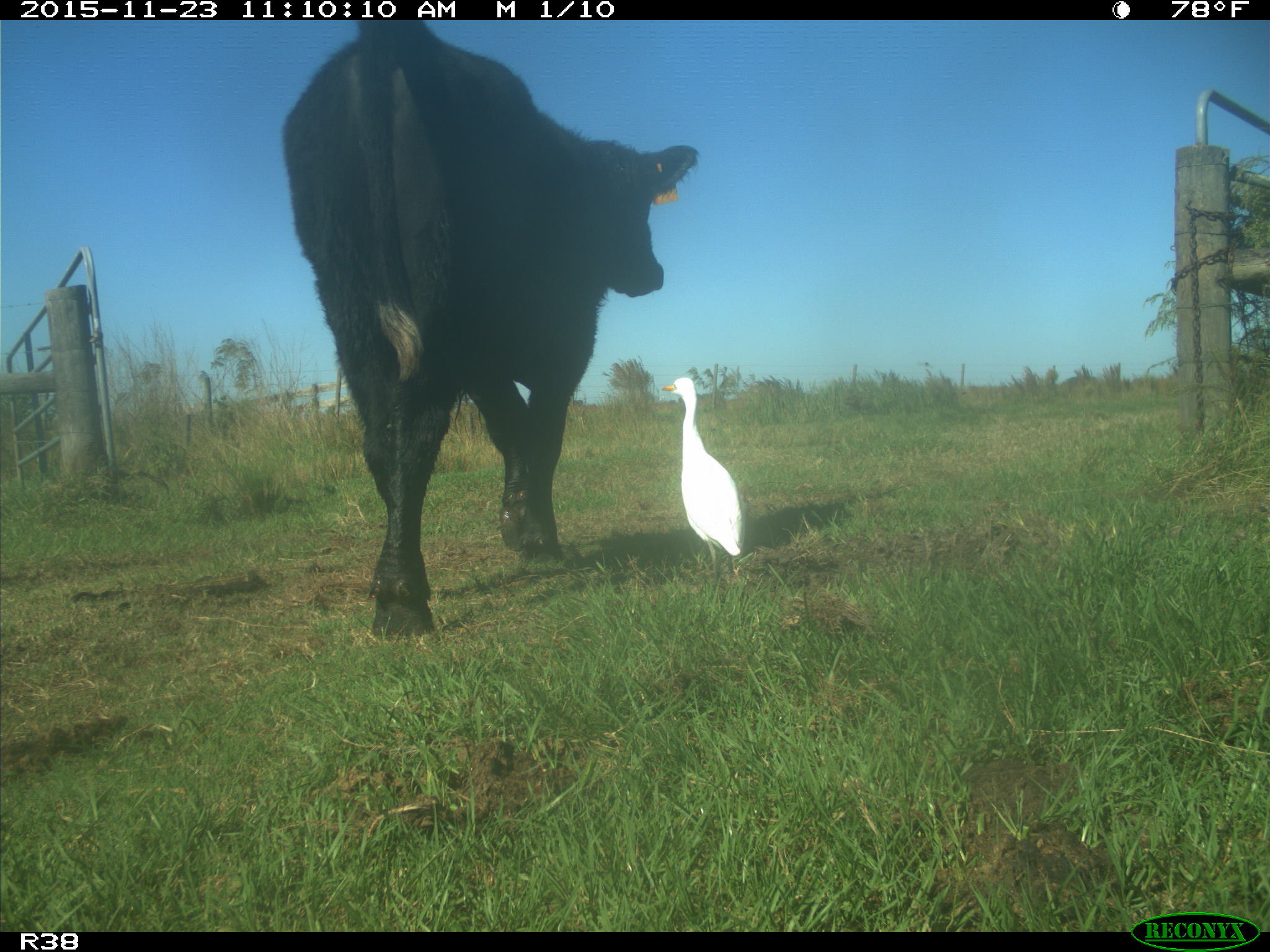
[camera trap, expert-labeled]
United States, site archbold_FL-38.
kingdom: Animalia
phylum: Chordata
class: Mammalia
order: Artiodactyla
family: Bovidae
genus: Bos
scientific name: Bos taurus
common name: domestic cow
Bos taurus (domestic cow).